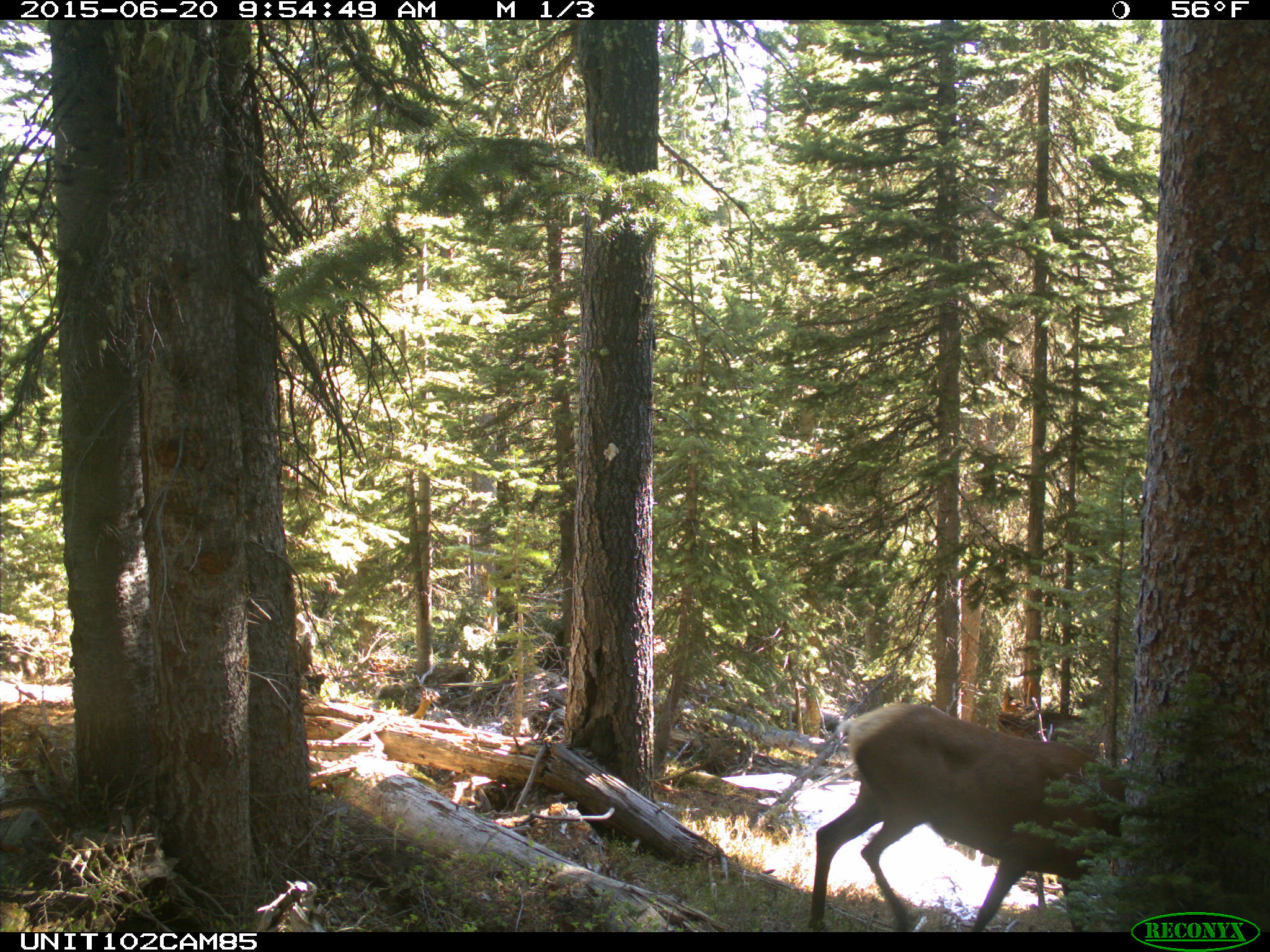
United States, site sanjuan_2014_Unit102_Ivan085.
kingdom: Animalia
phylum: Chordata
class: Mammalia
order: Artiodactyla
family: Cervidae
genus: Cervus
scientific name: Cervus elaphus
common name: red deer